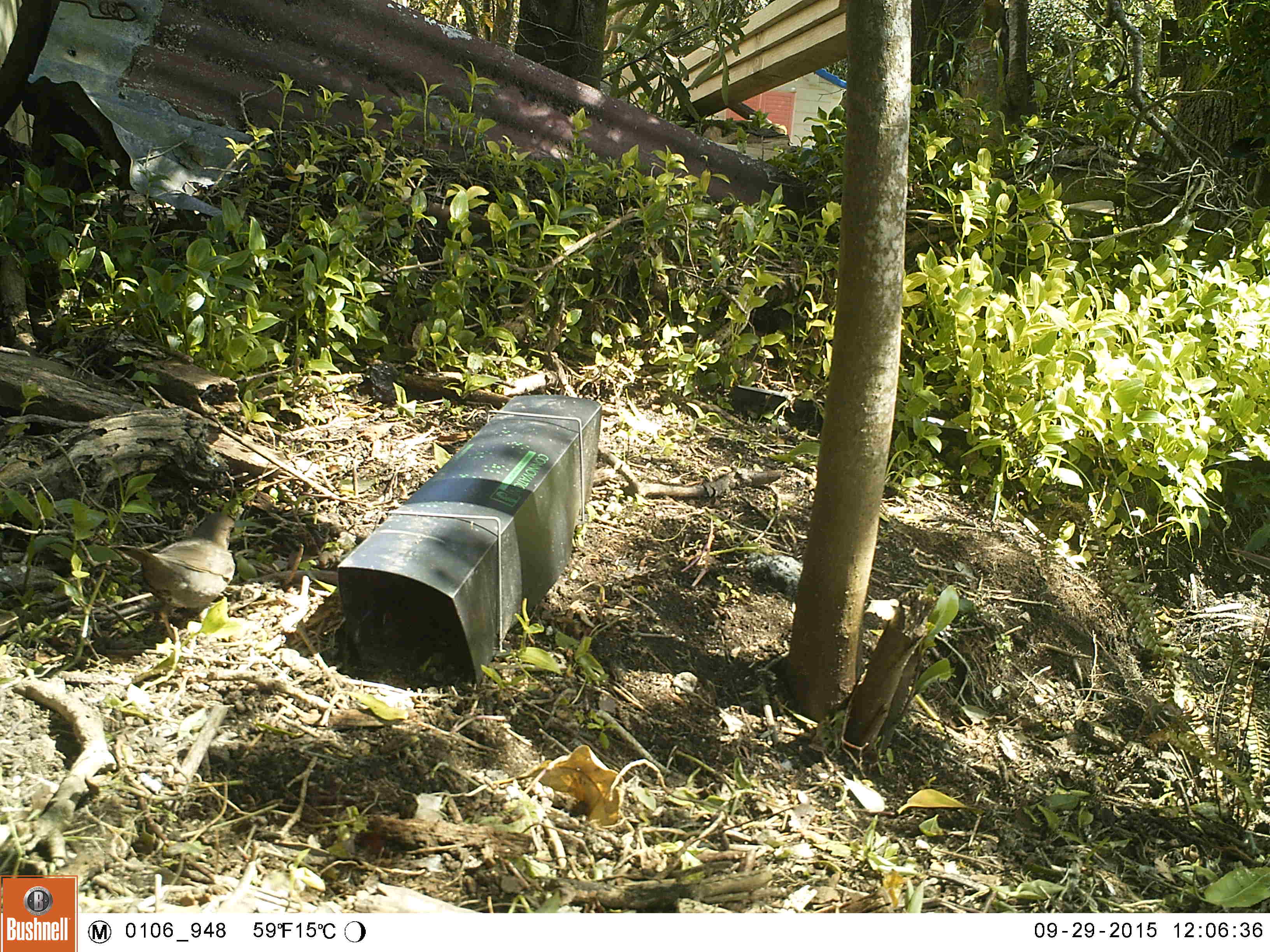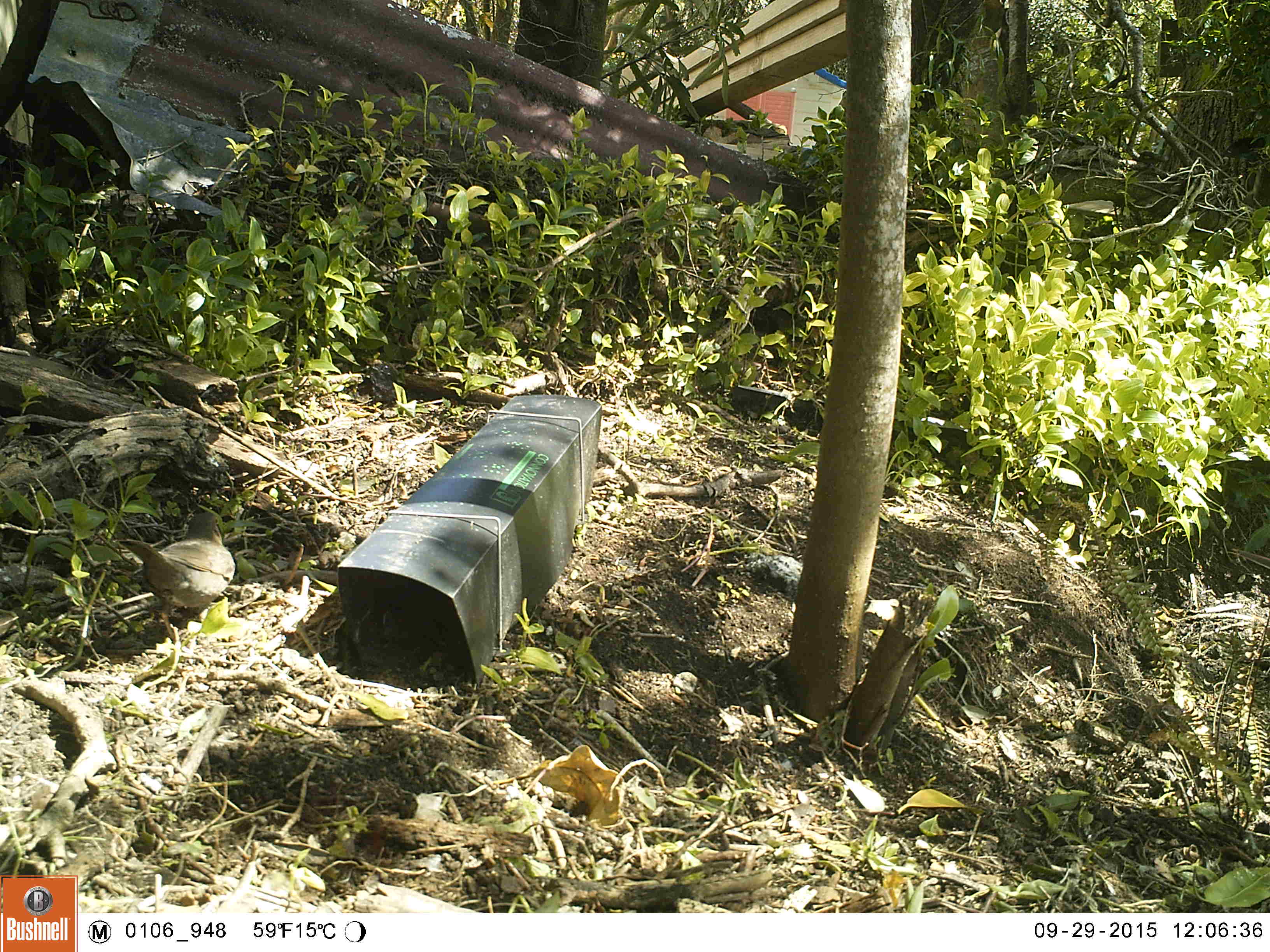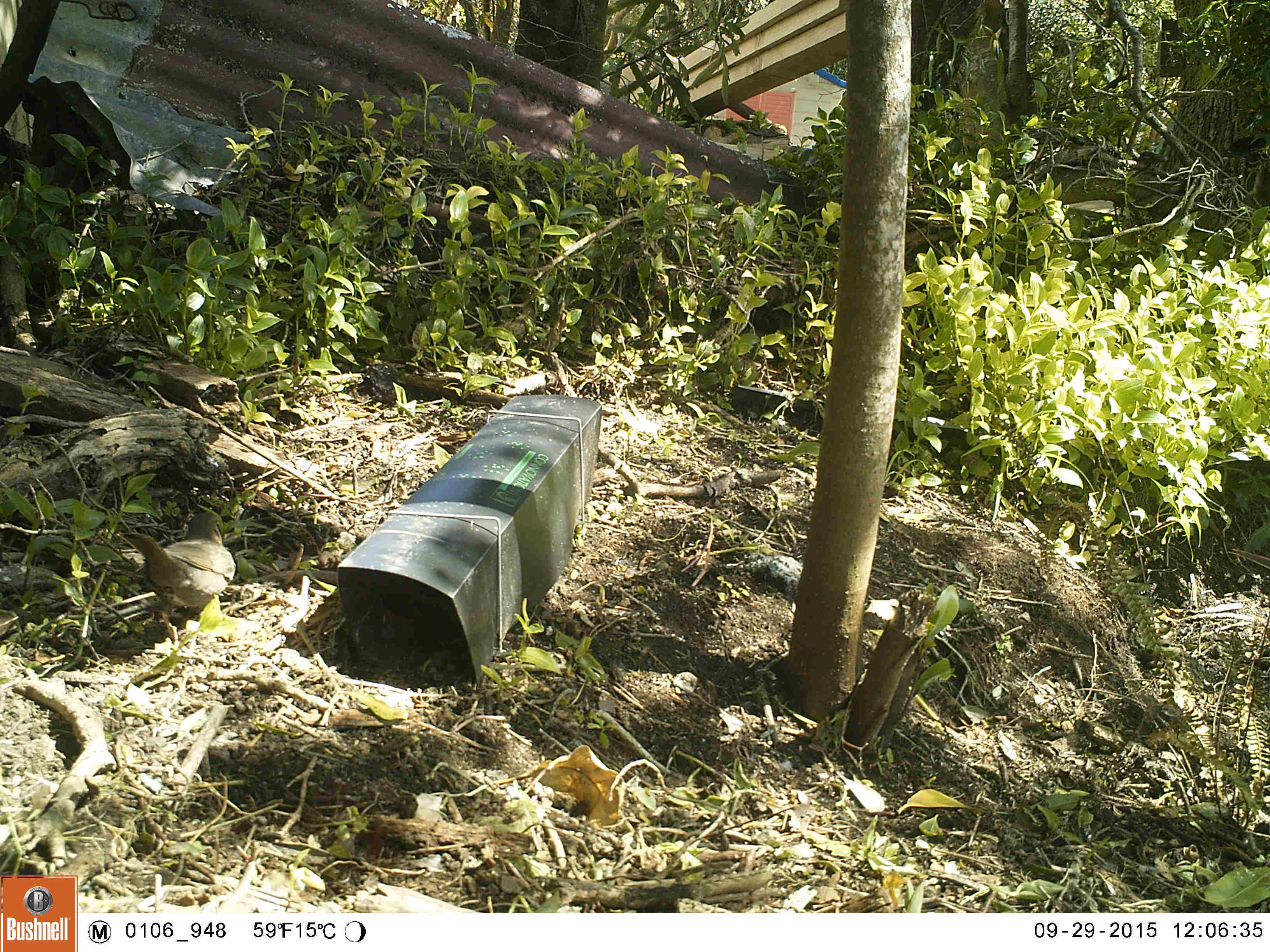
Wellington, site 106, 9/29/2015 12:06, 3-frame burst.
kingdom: Animalia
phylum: Chordata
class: Aves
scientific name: Aves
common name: bird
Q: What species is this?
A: Bird (Aves).